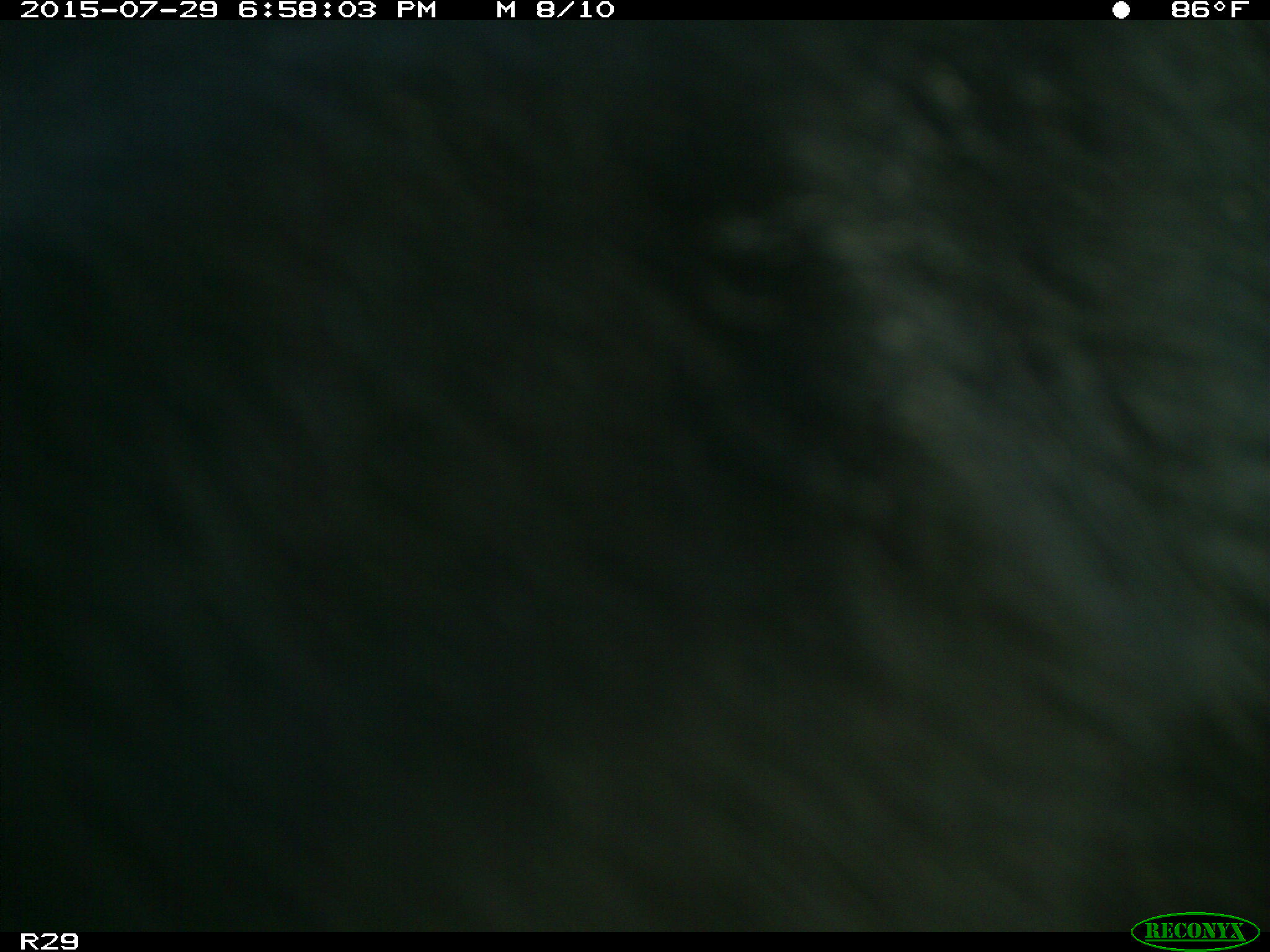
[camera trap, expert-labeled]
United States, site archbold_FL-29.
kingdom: Animalia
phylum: Chordata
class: Mammalia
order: Artiodactyla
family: Bovidae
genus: Bos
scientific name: Bos taurus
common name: domestic cow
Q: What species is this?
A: Bos taurus (domestic cow).